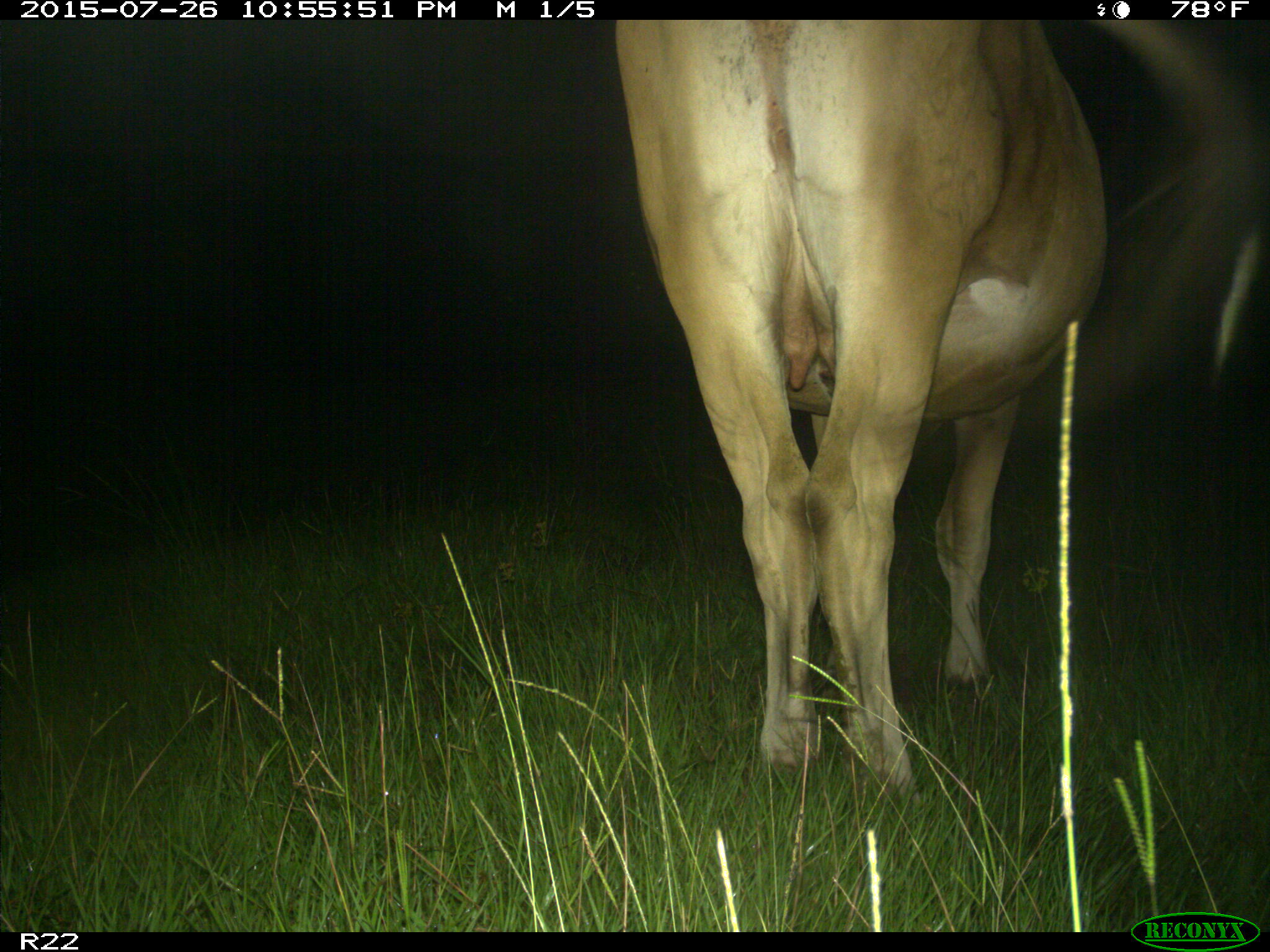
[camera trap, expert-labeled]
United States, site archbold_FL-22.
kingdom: Animalia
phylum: Chordata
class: Mammalia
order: Artiodactyla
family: Bovidae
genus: Bos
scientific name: Bos taurus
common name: domestic cow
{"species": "Bos taurus (domestic cow)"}